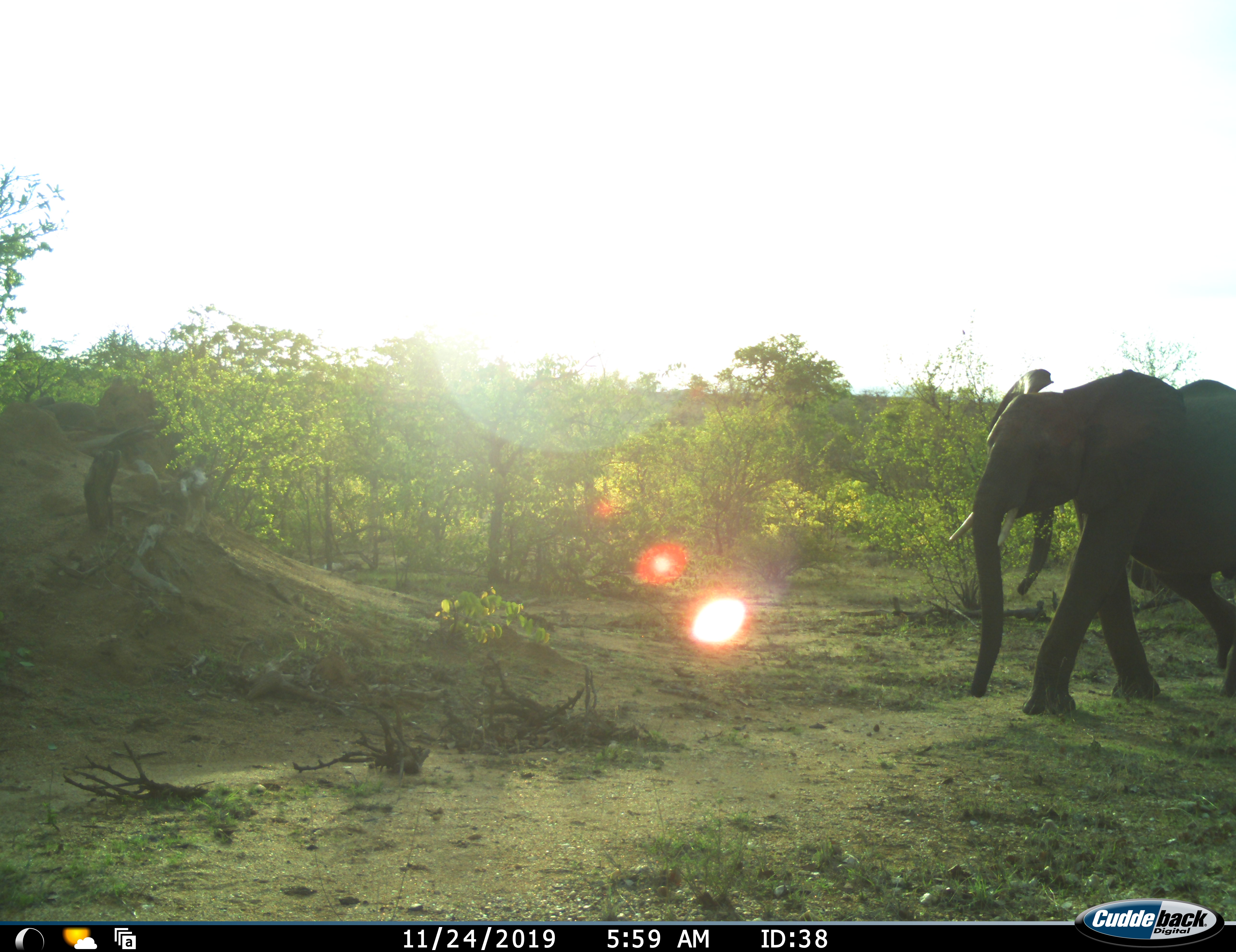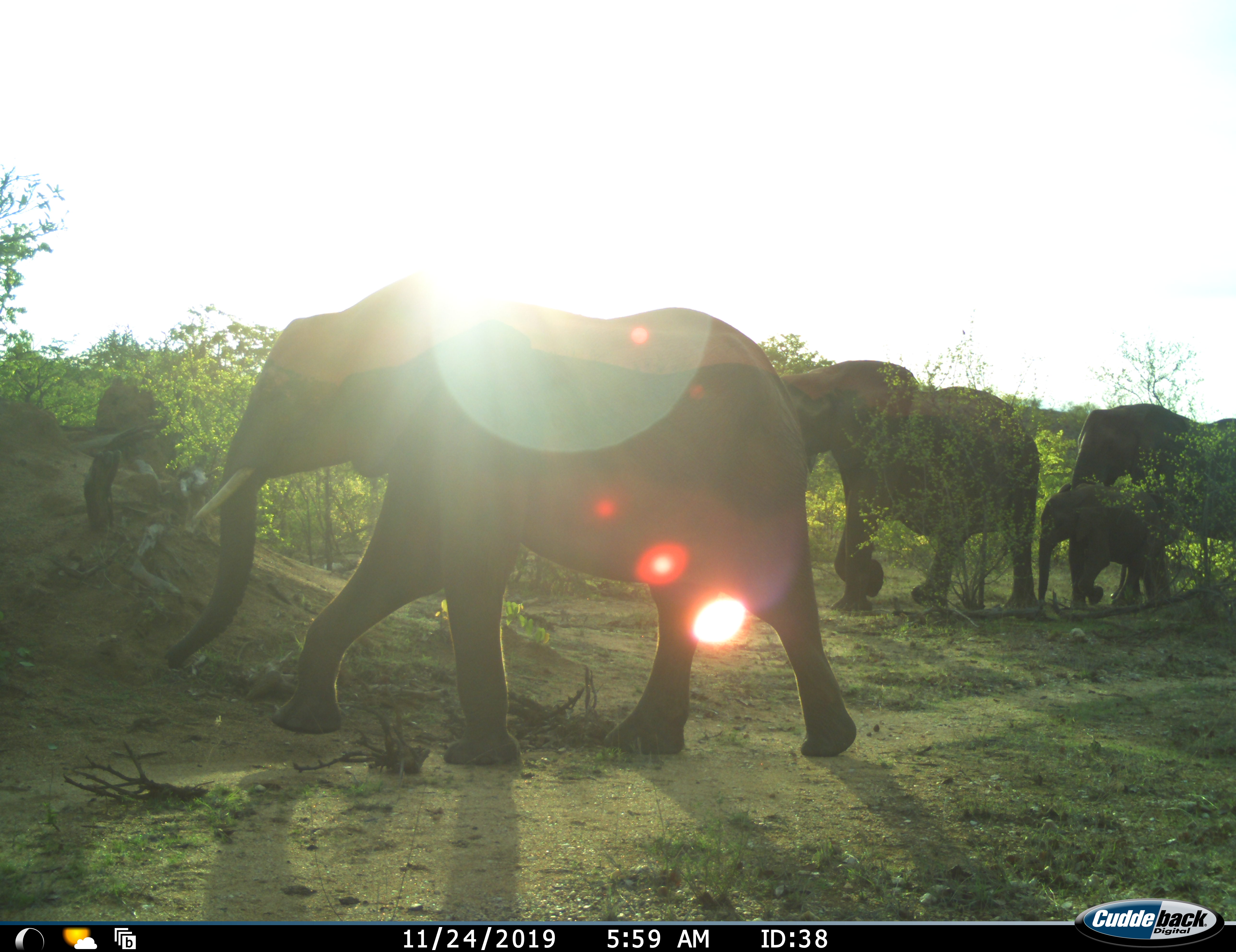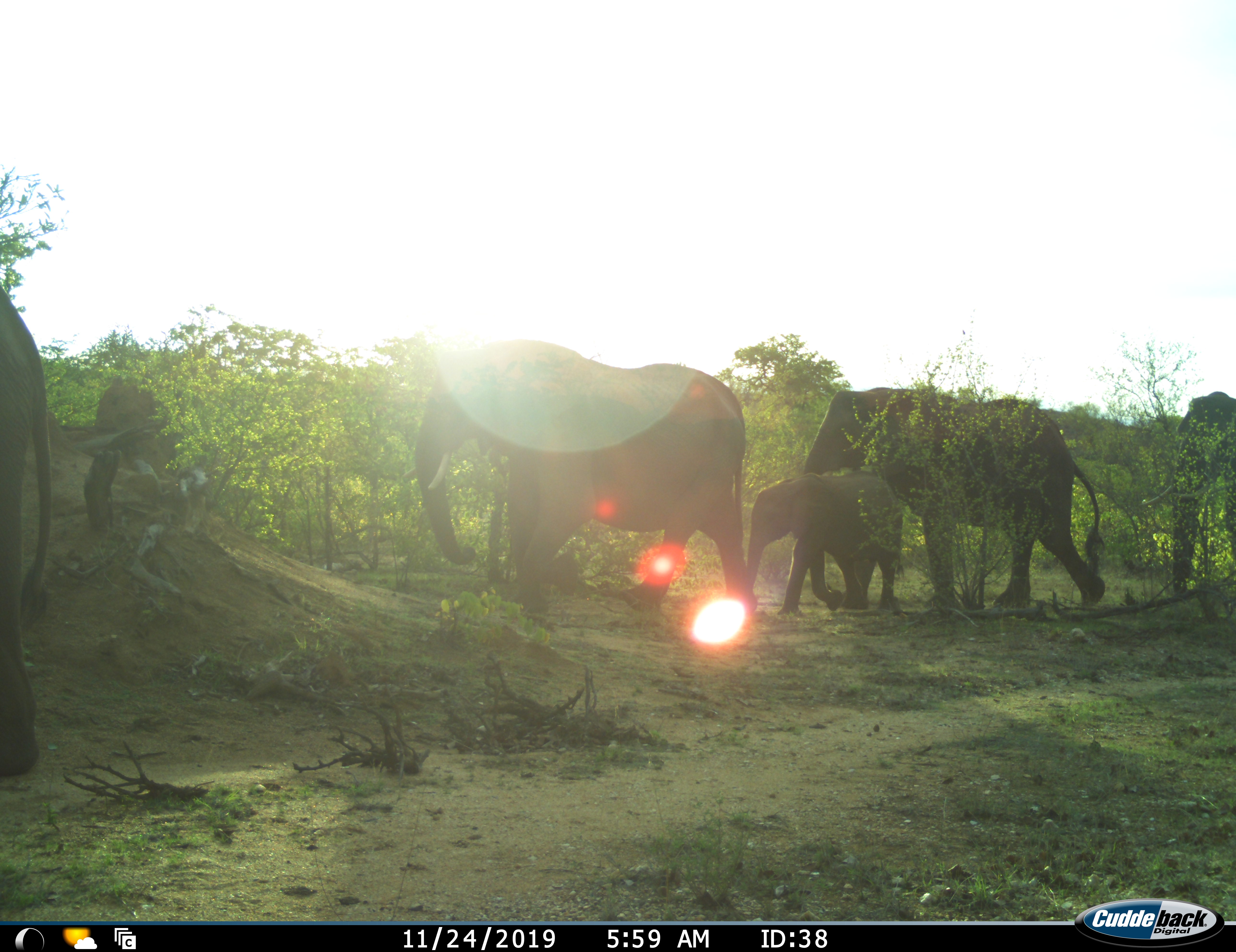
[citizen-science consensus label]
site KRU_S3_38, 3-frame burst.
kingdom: Animalia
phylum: Chordata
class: Mammalia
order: Proboscidea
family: Elephantidae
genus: Loxodonta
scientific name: Loxodonta africana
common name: african bush elephant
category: elephant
Elephant (african bush elephant) (Loxodonta africana), count 5. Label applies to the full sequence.